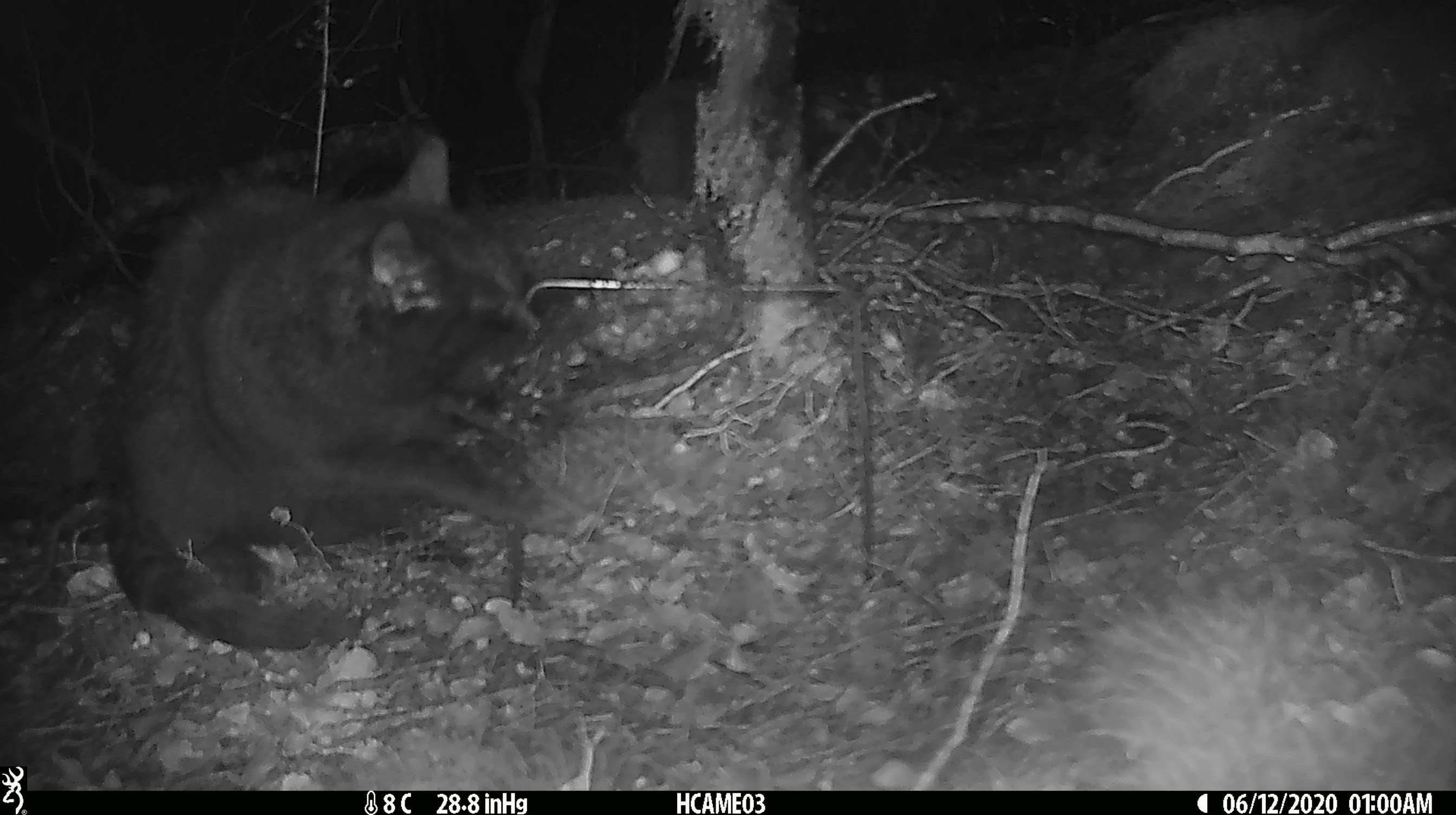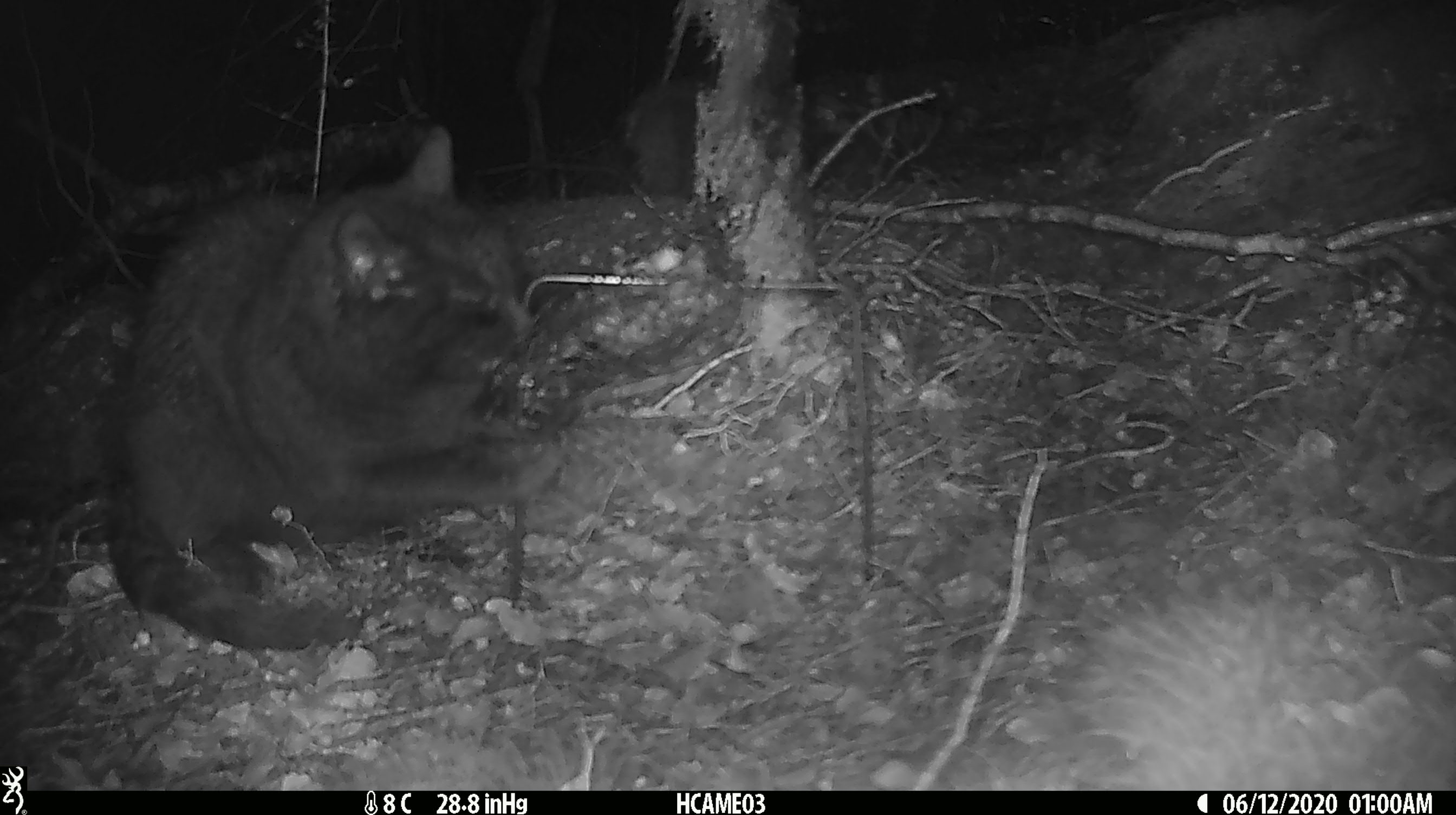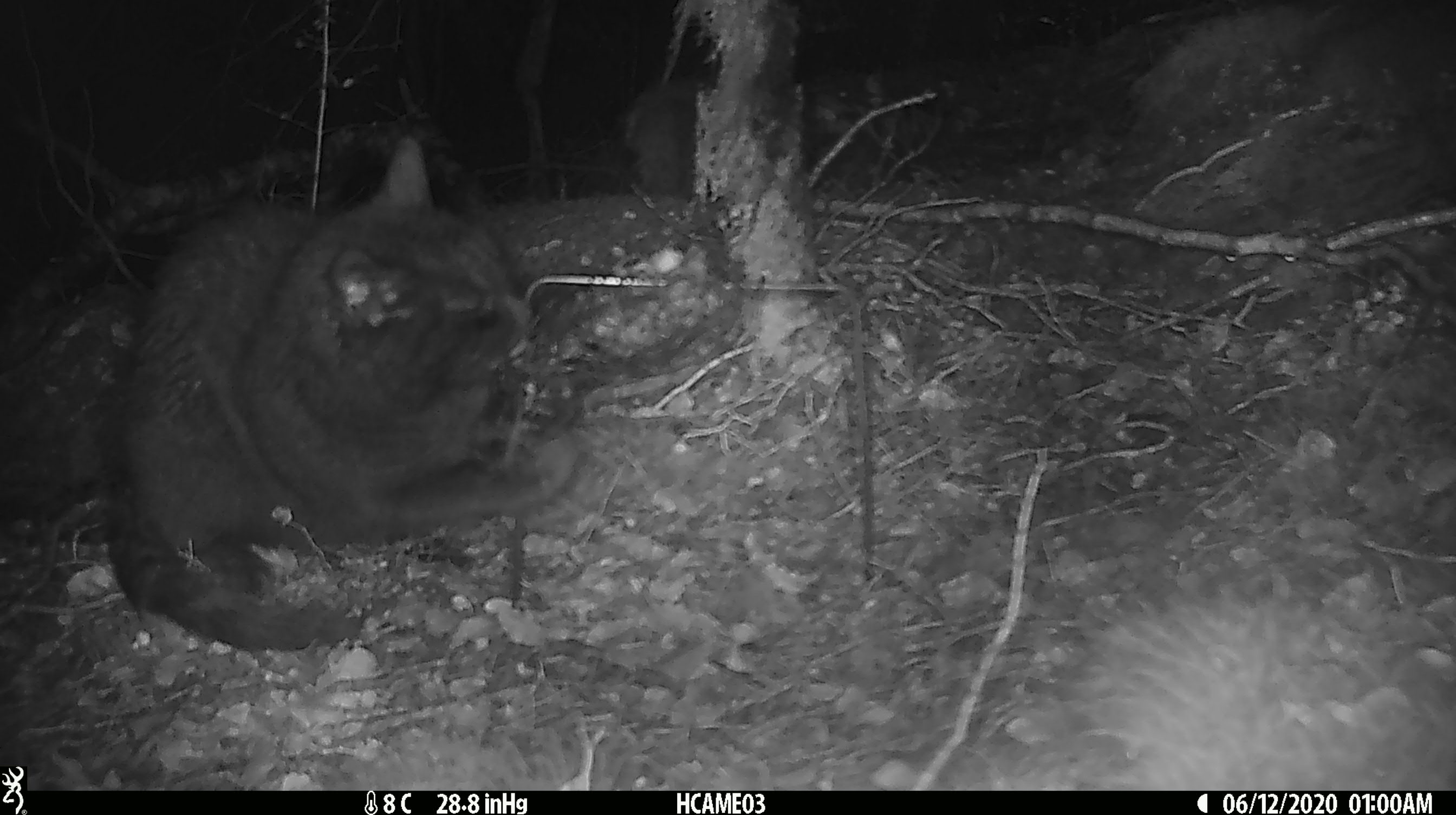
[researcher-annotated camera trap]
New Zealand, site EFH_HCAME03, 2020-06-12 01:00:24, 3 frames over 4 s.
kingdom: Animalia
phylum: Chordata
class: Mammalia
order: Carnivora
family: Felidae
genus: Felis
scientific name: Felis catus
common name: domestic cat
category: cat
Cat (domestic cat) (Felis catus).